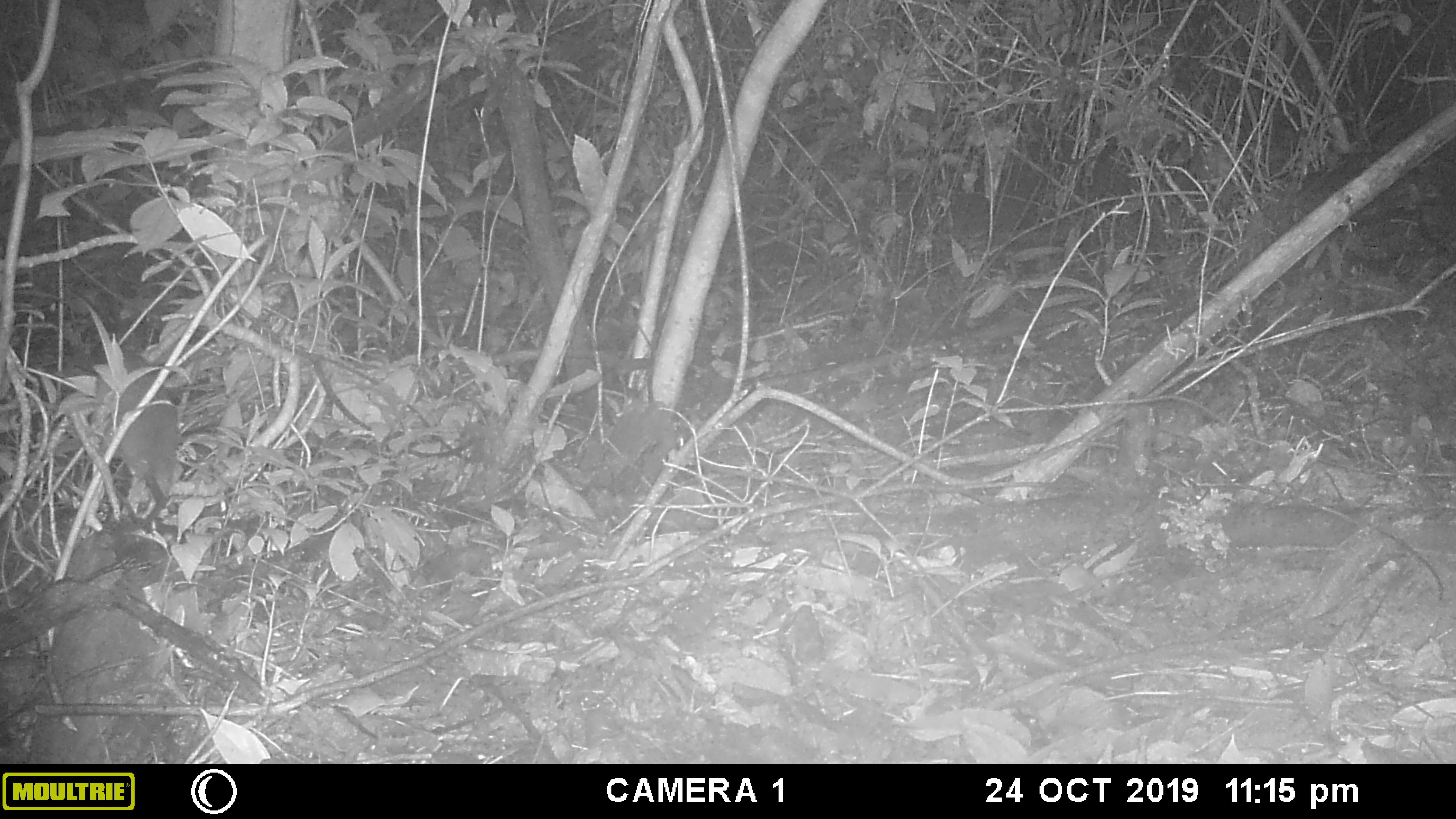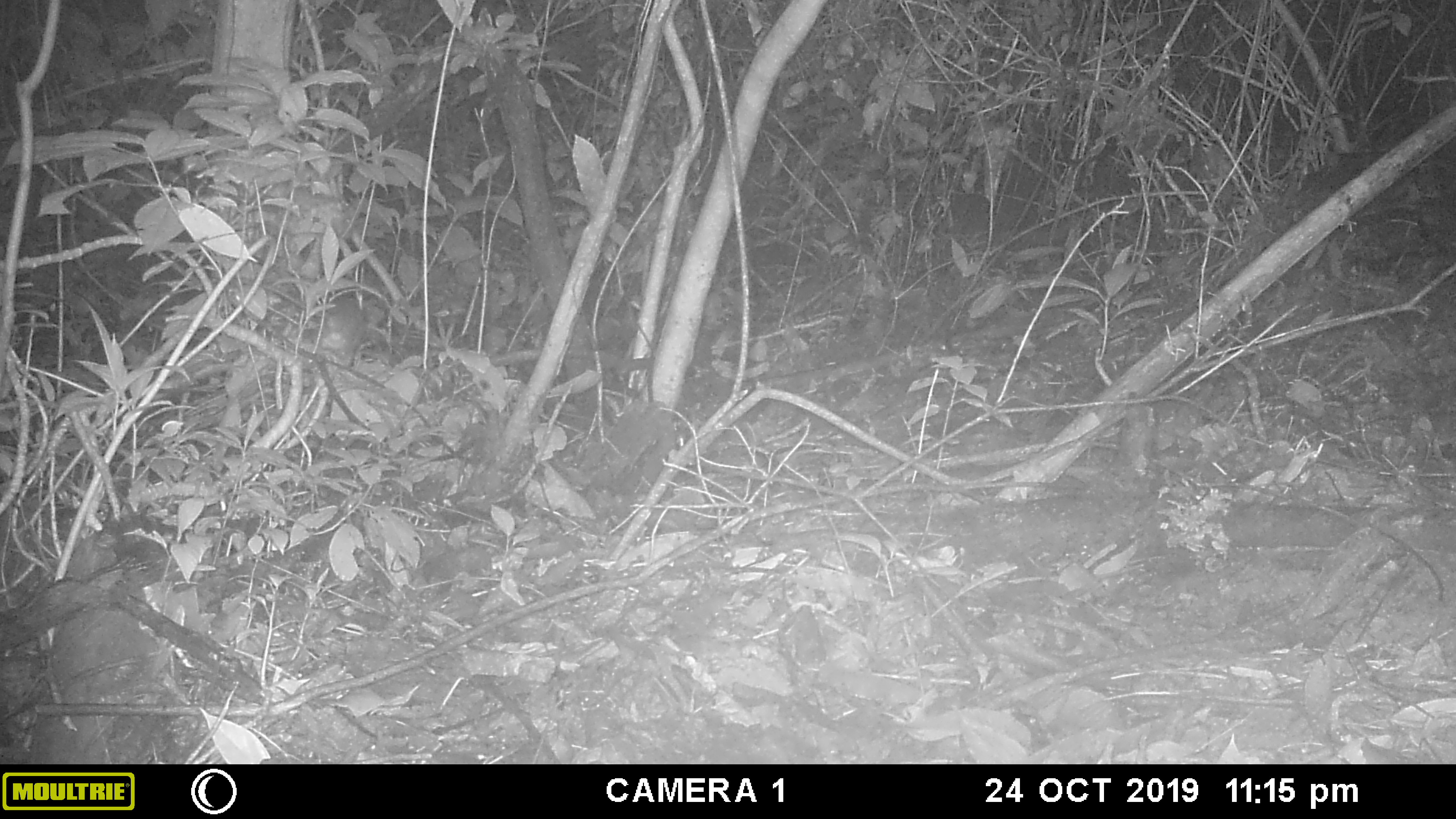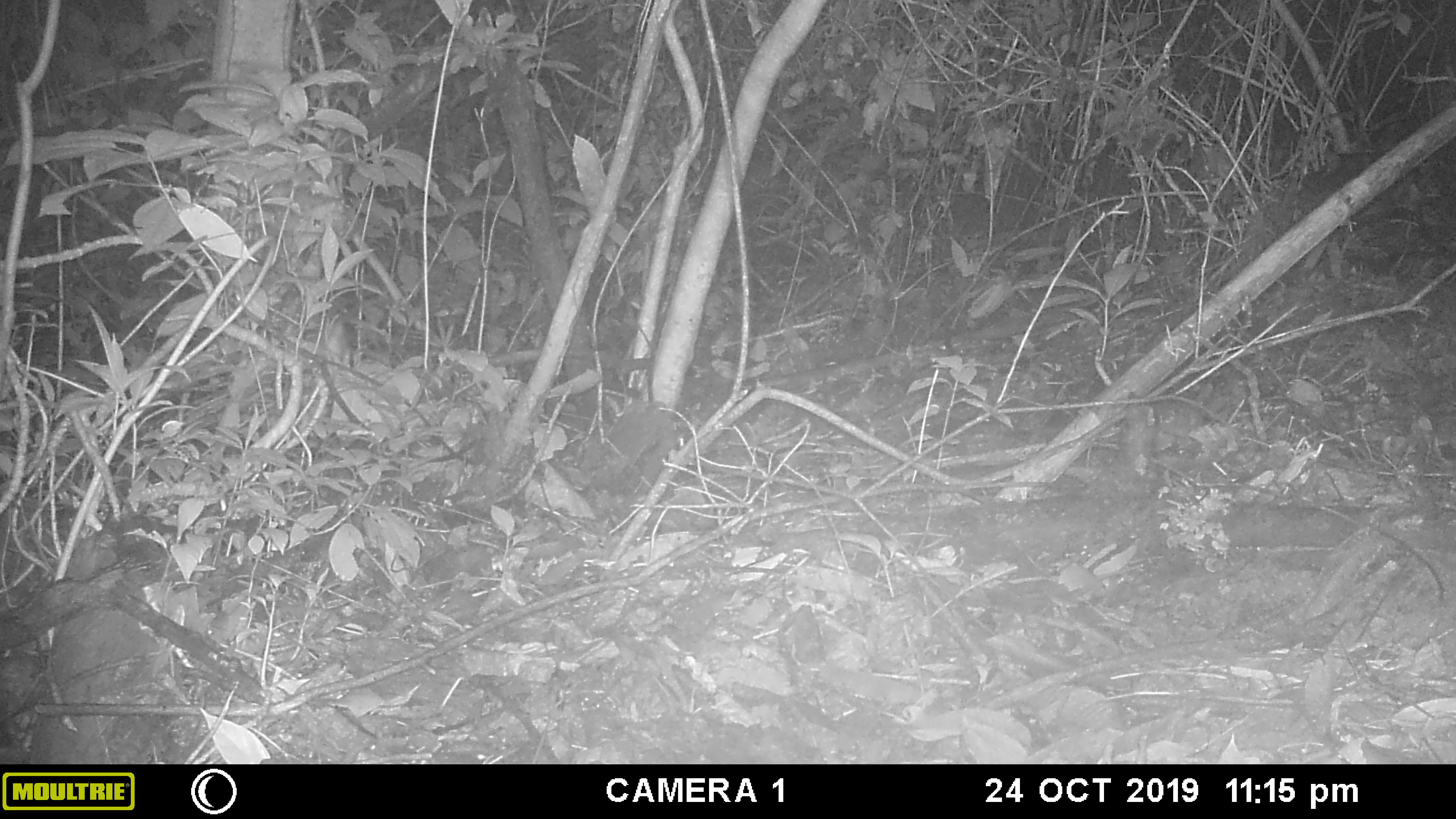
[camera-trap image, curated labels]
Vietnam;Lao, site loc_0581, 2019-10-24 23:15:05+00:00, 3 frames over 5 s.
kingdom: Animalia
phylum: Chordata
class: Mammalia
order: Rodentia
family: Muridae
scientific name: Muridae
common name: old-world mice and rats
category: unidentified murid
Unidentified murid (old-world mice and rats) (Muridae). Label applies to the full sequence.